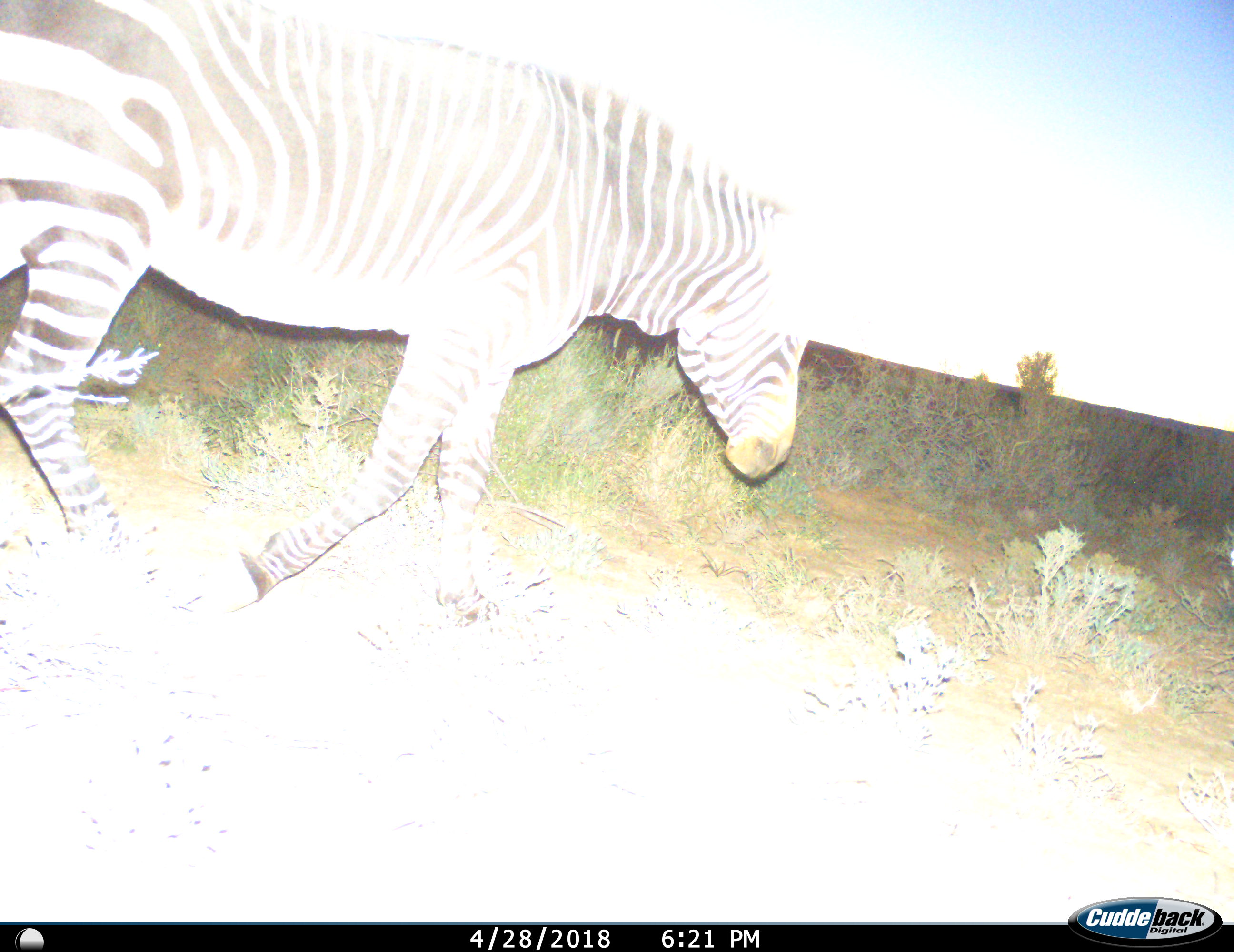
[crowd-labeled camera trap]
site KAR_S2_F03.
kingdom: Animalia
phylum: Chordata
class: Mammalia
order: Perissodactyla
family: Equidae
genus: Equus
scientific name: Equus zebra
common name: mountain zebra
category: zebramountain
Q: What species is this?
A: Zebramountain (mountain zebra) (Equus zebra).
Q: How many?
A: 1.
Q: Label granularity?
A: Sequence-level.